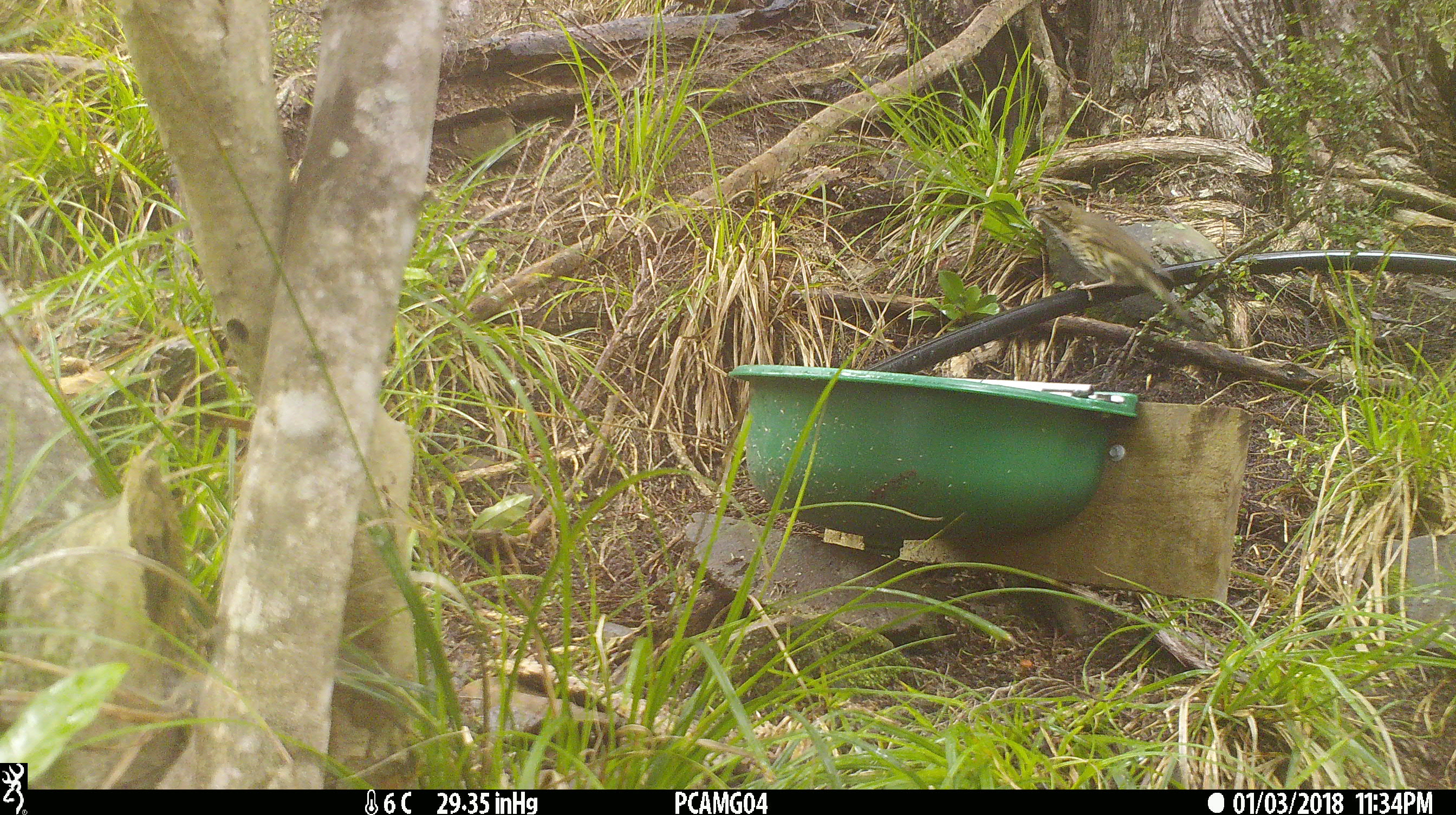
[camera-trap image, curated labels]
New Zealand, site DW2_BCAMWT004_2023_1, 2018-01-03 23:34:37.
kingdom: Animalia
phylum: Chordata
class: Aves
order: Passeriformes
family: Turdidae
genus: Turdus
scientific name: Turdus philomelos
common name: song thrush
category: thrush